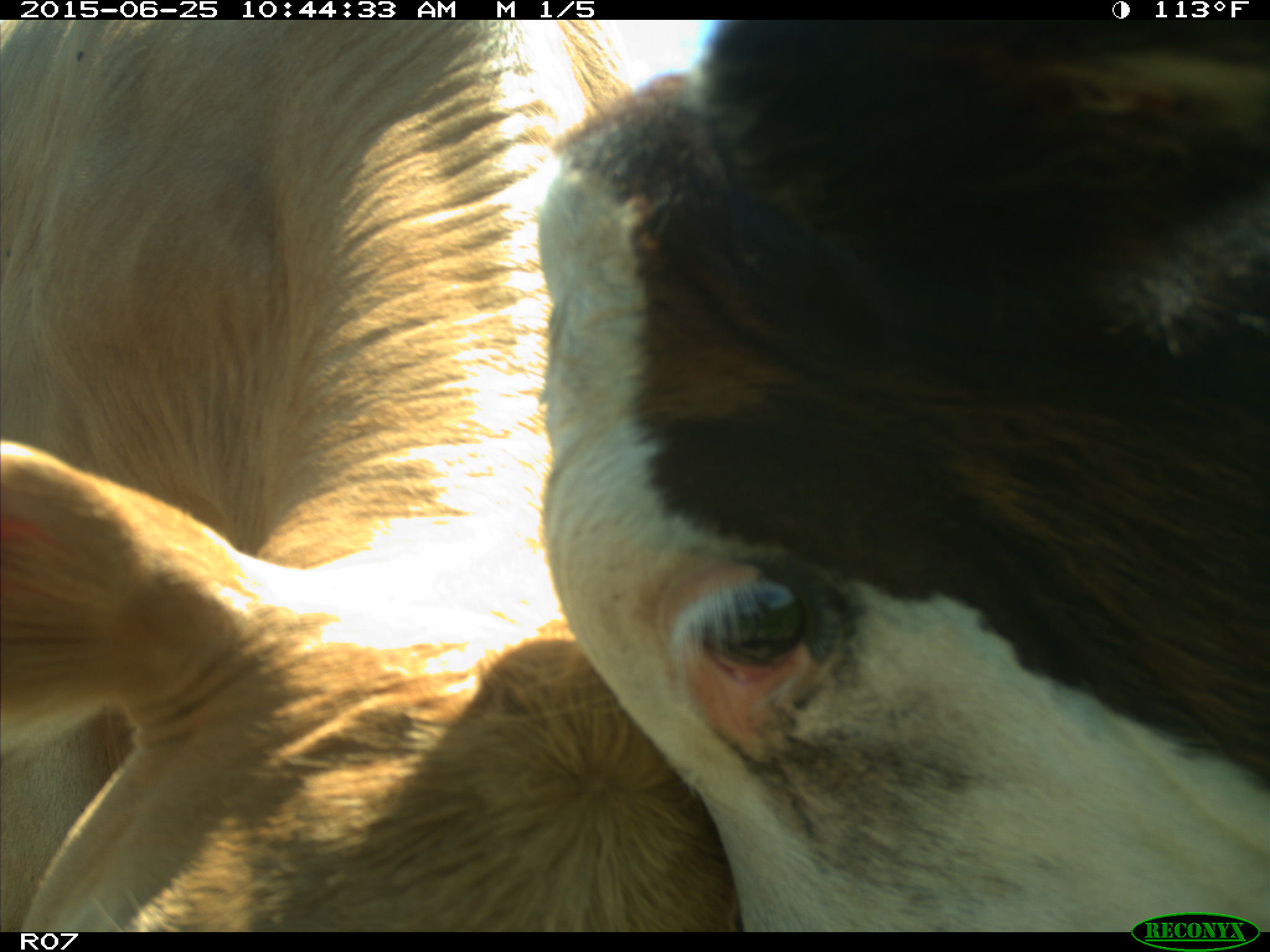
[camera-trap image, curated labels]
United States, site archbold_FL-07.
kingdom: Animalia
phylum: Chordata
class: Mammalia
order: Artiodactyla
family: Bovidae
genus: Bos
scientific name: Bos taurus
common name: domestic cow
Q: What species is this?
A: Bos taurus (domestic cow).